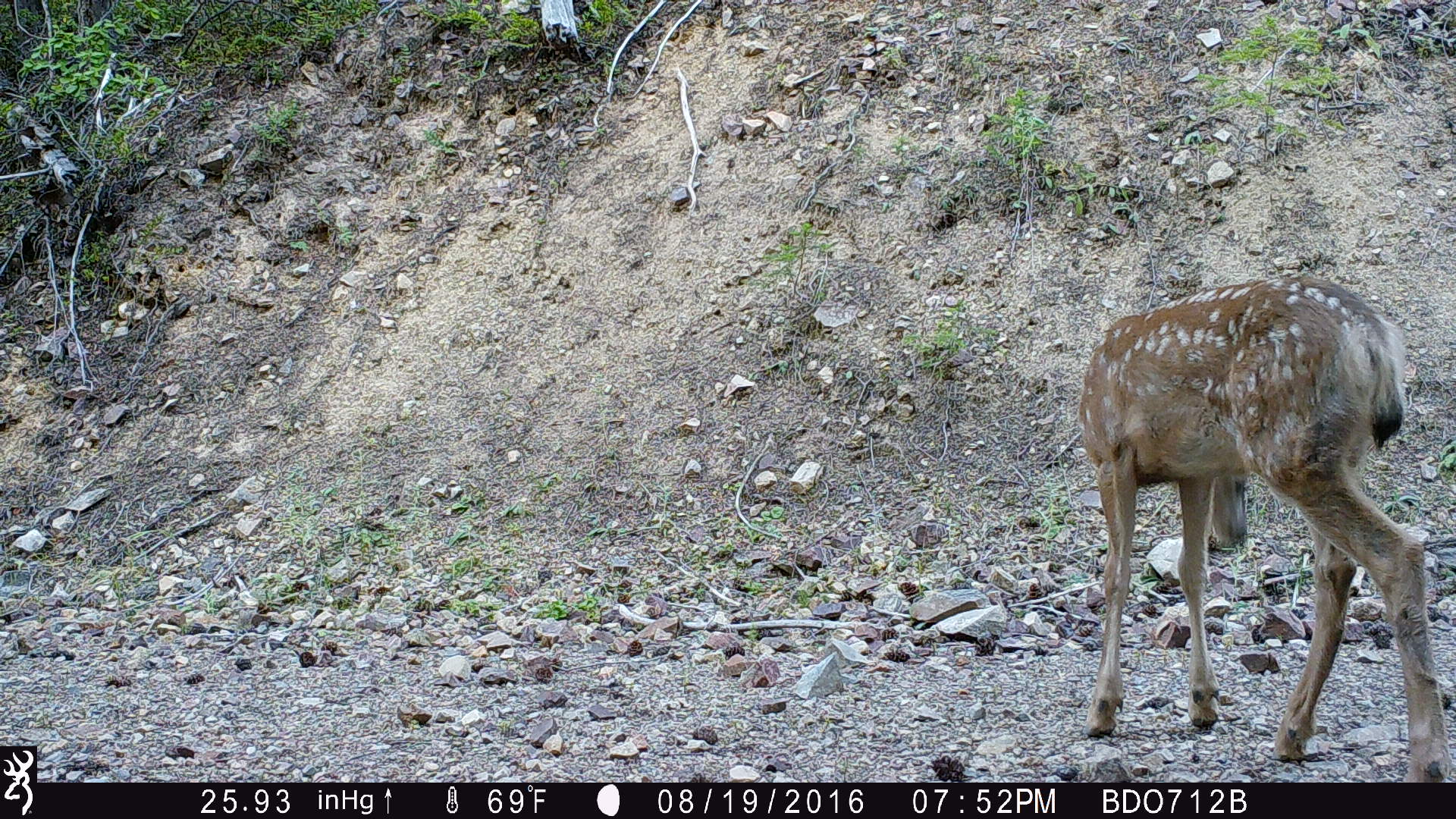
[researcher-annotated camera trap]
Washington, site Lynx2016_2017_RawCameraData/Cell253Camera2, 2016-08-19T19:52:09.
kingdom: Animalia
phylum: Chordata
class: Mammalia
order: Artiodactyla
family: Cervidae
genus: Odocoileus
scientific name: Odocoileus hemionus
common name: mule deer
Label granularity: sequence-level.